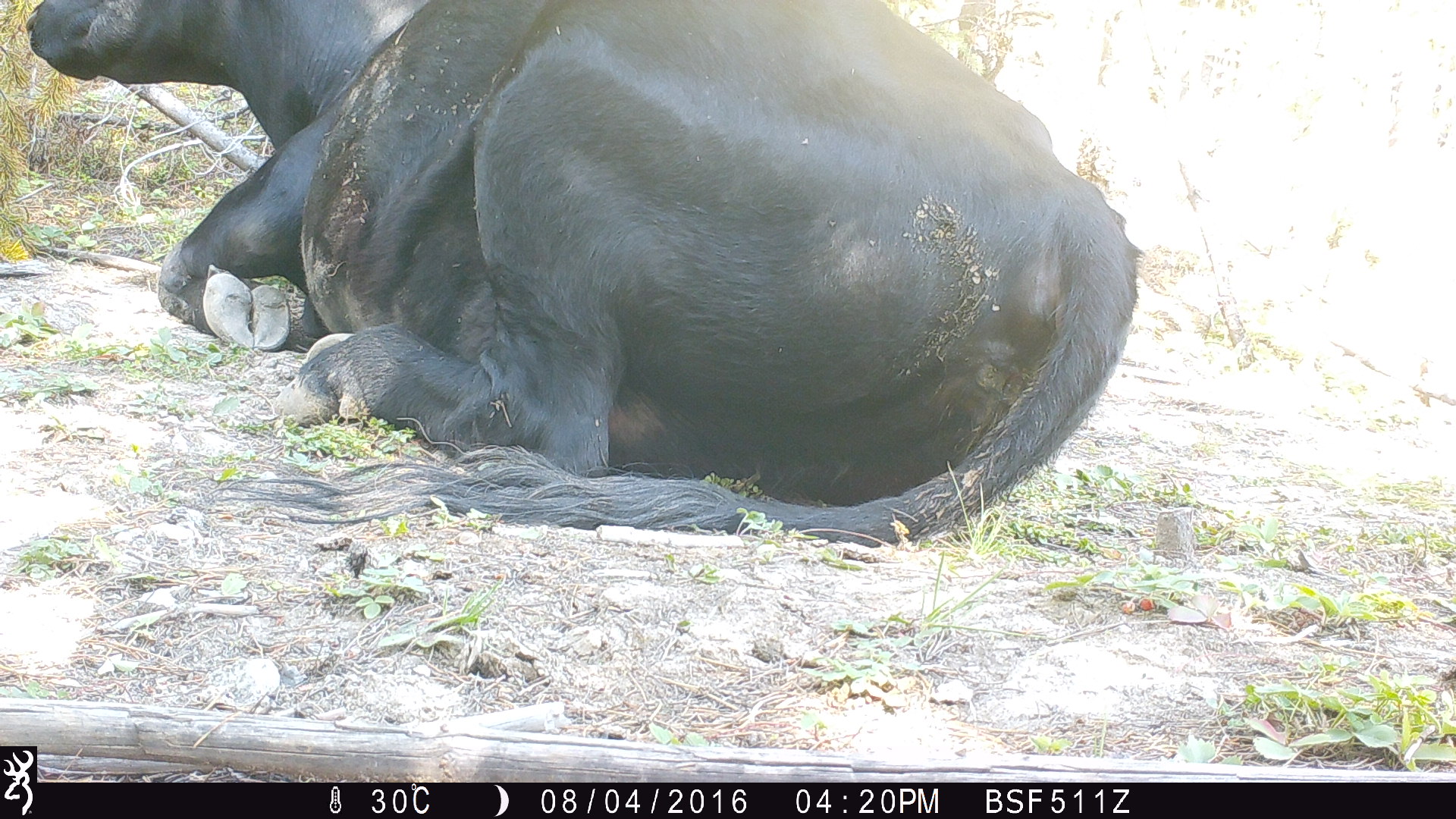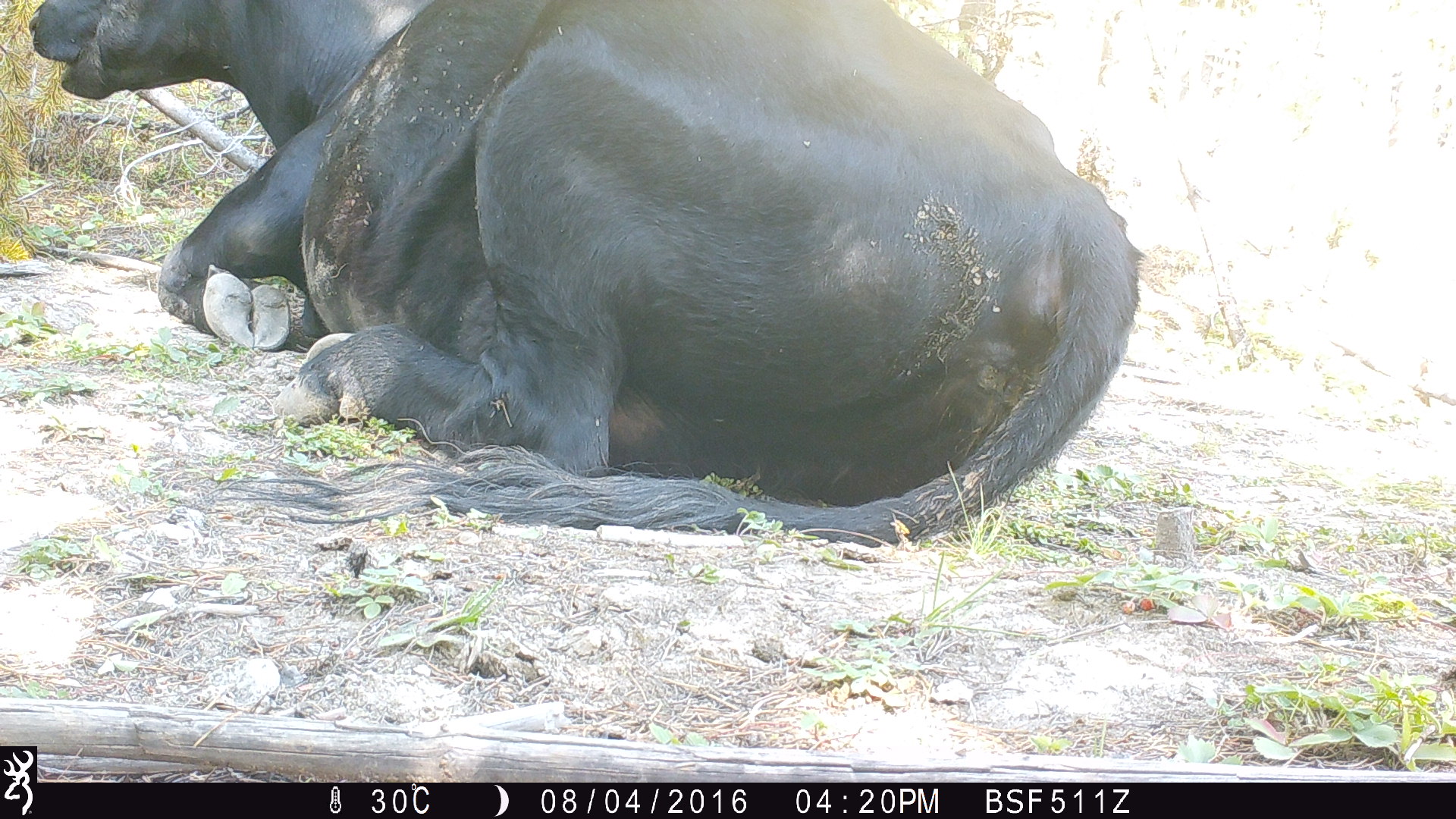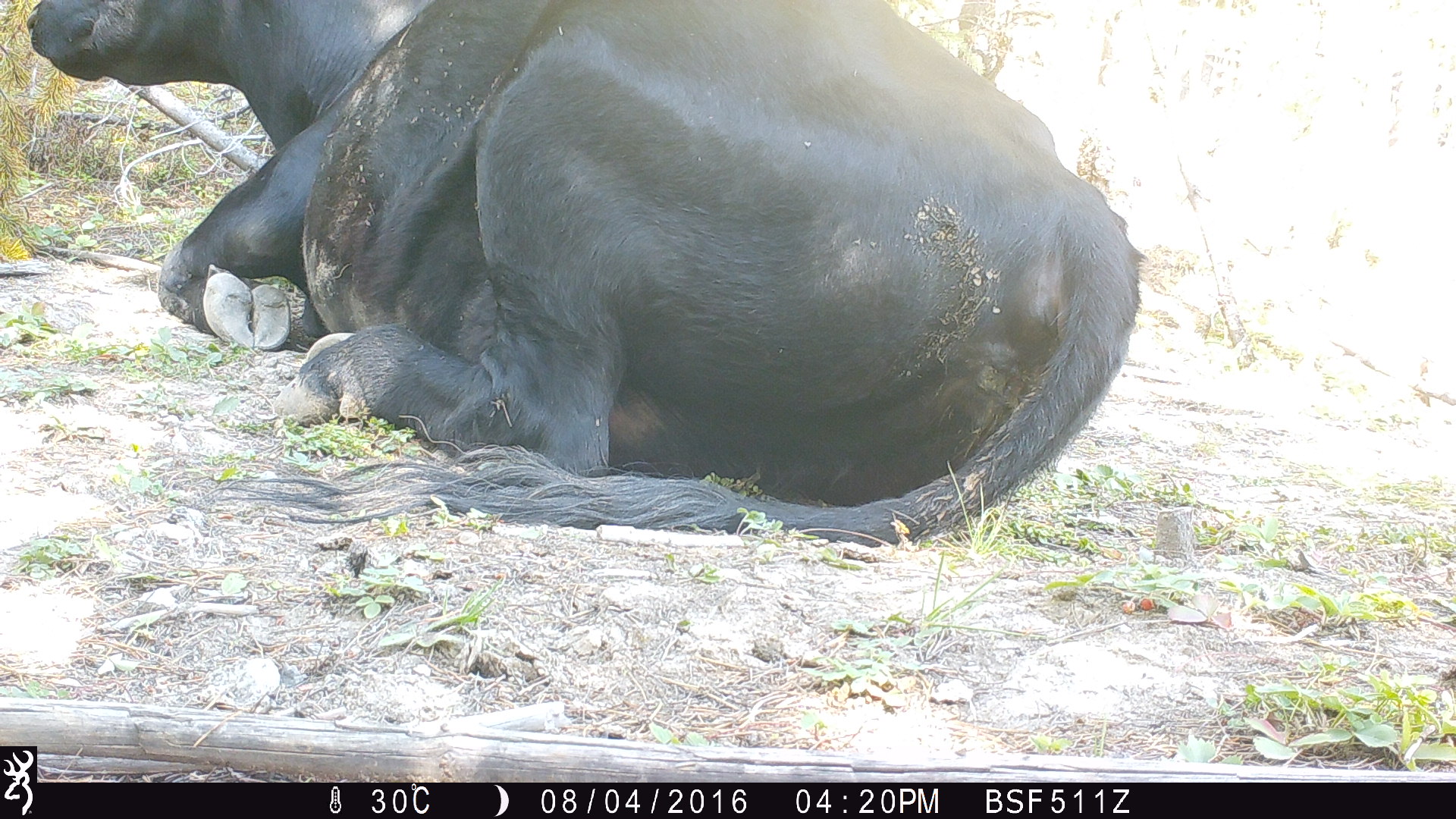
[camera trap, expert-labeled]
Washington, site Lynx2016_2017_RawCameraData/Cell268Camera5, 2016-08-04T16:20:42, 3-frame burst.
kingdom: Animalia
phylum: Chordata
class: Mammalia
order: Artiodactyla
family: Bovidae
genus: Bos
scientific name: Bos taurus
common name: domestic cattle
Domestic cattle (Bos taurus). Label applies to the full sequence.